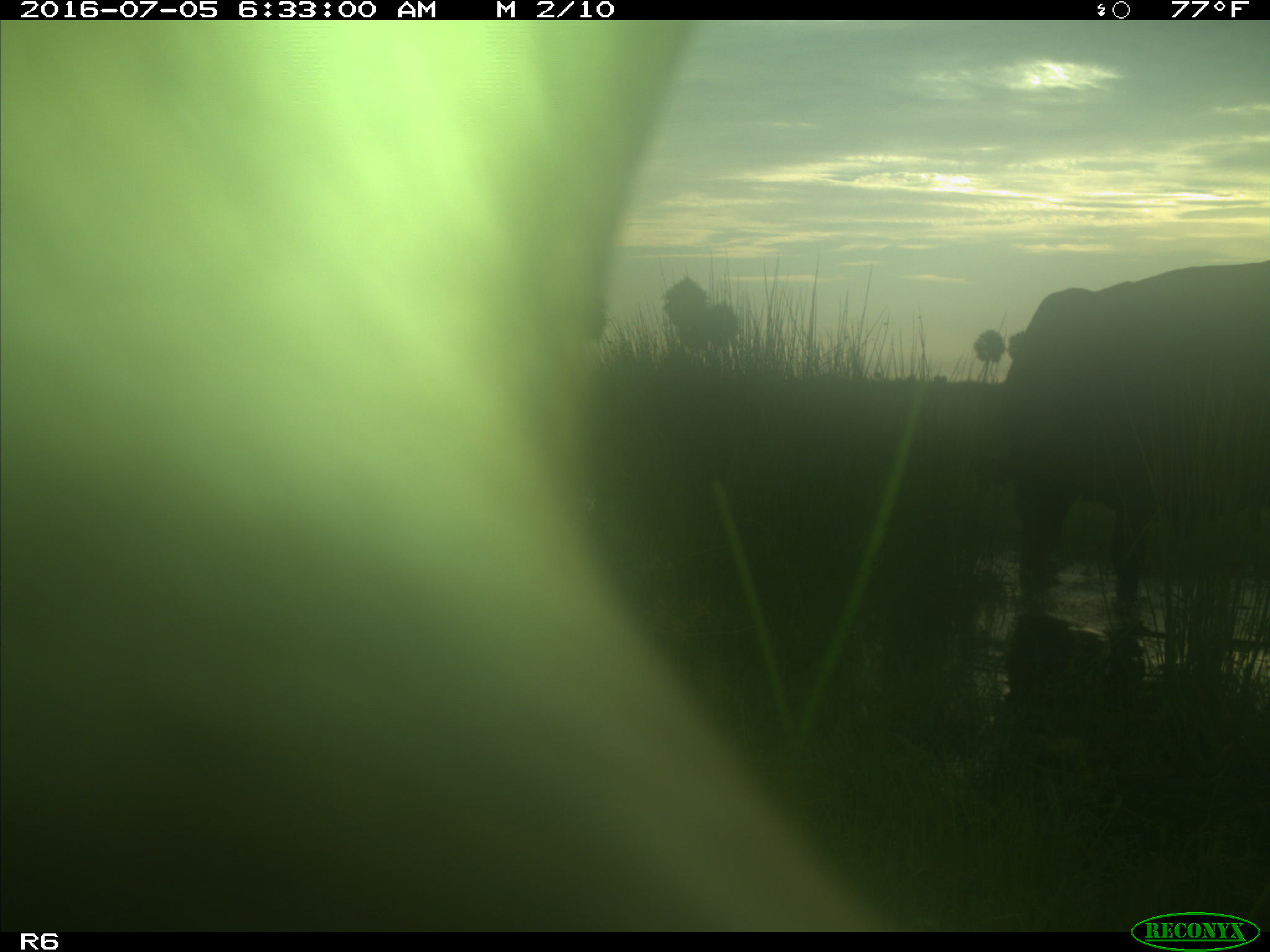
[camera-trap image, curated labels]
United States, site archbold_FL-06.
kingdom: Animalia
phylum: Chordata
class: Mammalia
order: Artiodactyla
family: Bovidae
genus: Bos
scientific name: Bos taurus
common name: domestic cow